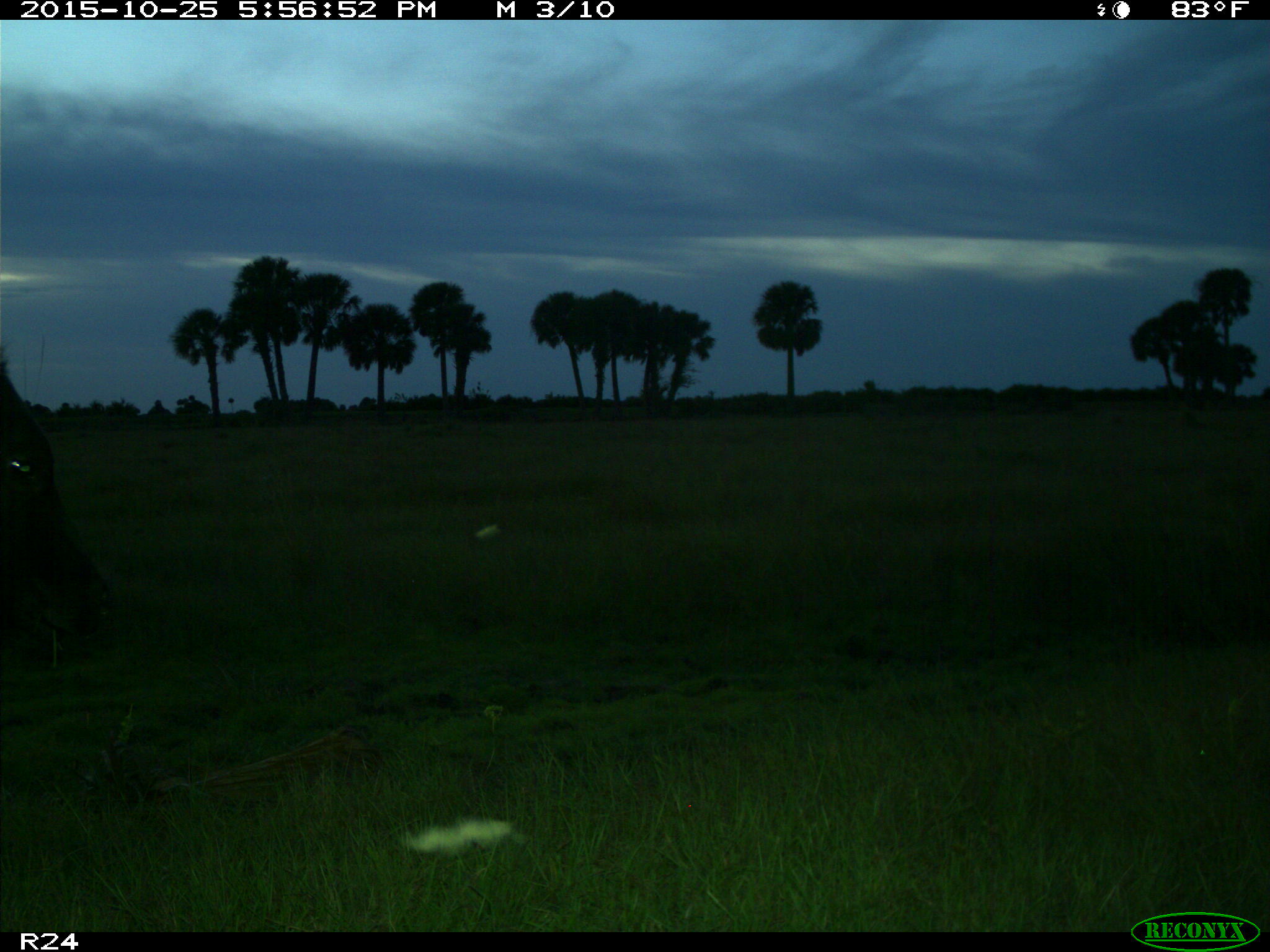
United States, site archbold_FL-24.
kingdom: Animalia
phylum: Chordata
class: Mammalia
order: Artiodactyla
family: Bovidae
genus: Bos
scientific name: Bos taurus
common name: domestic cow